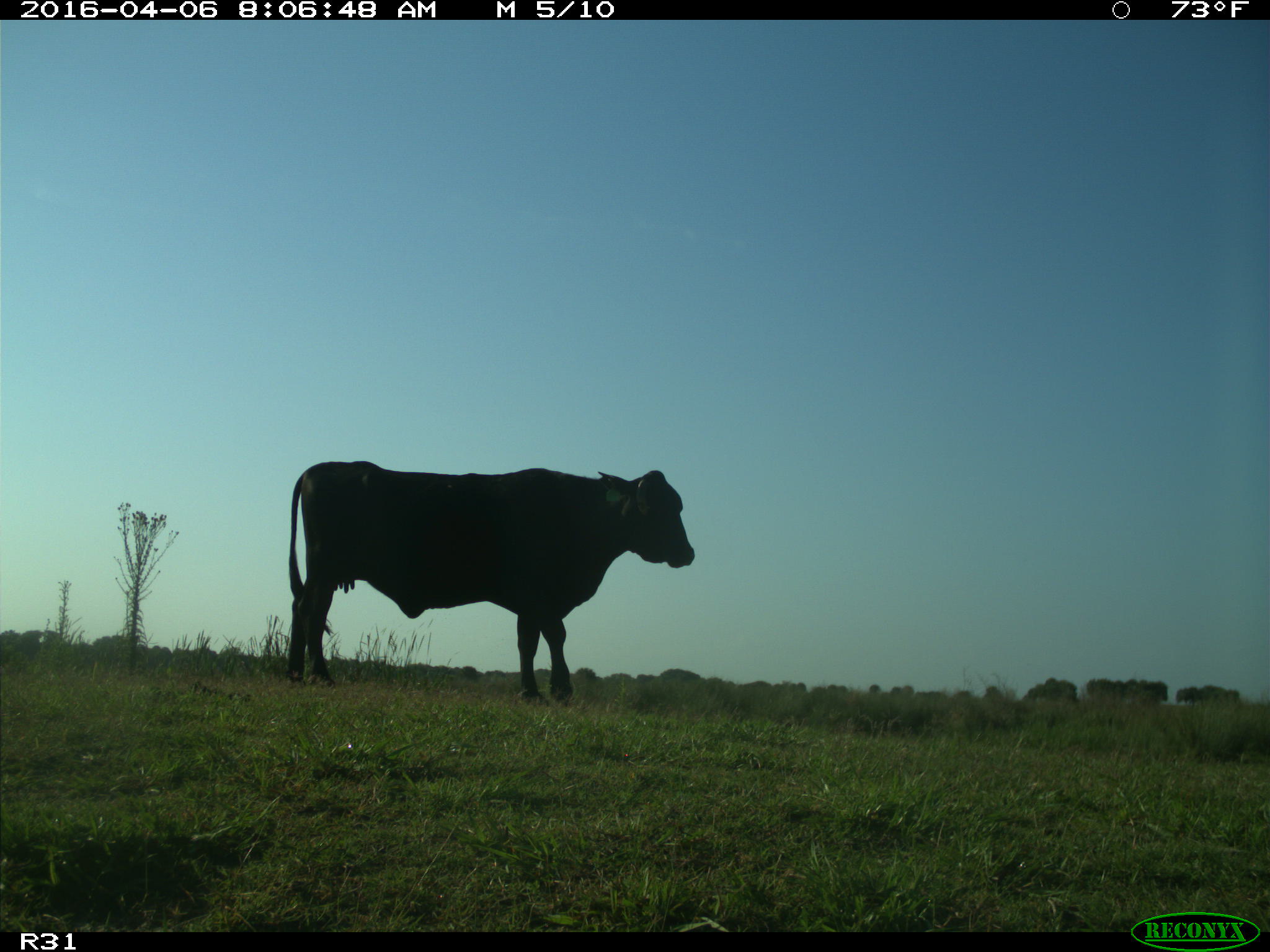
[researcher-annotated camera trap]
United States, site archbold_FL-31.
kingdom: Animalia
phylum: Chordata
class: Mammalia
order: Artiodactyla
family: Bovidae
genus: Bos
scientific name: Bos taurus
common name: domestic cow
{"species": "Bos taurus (domestic cow)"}